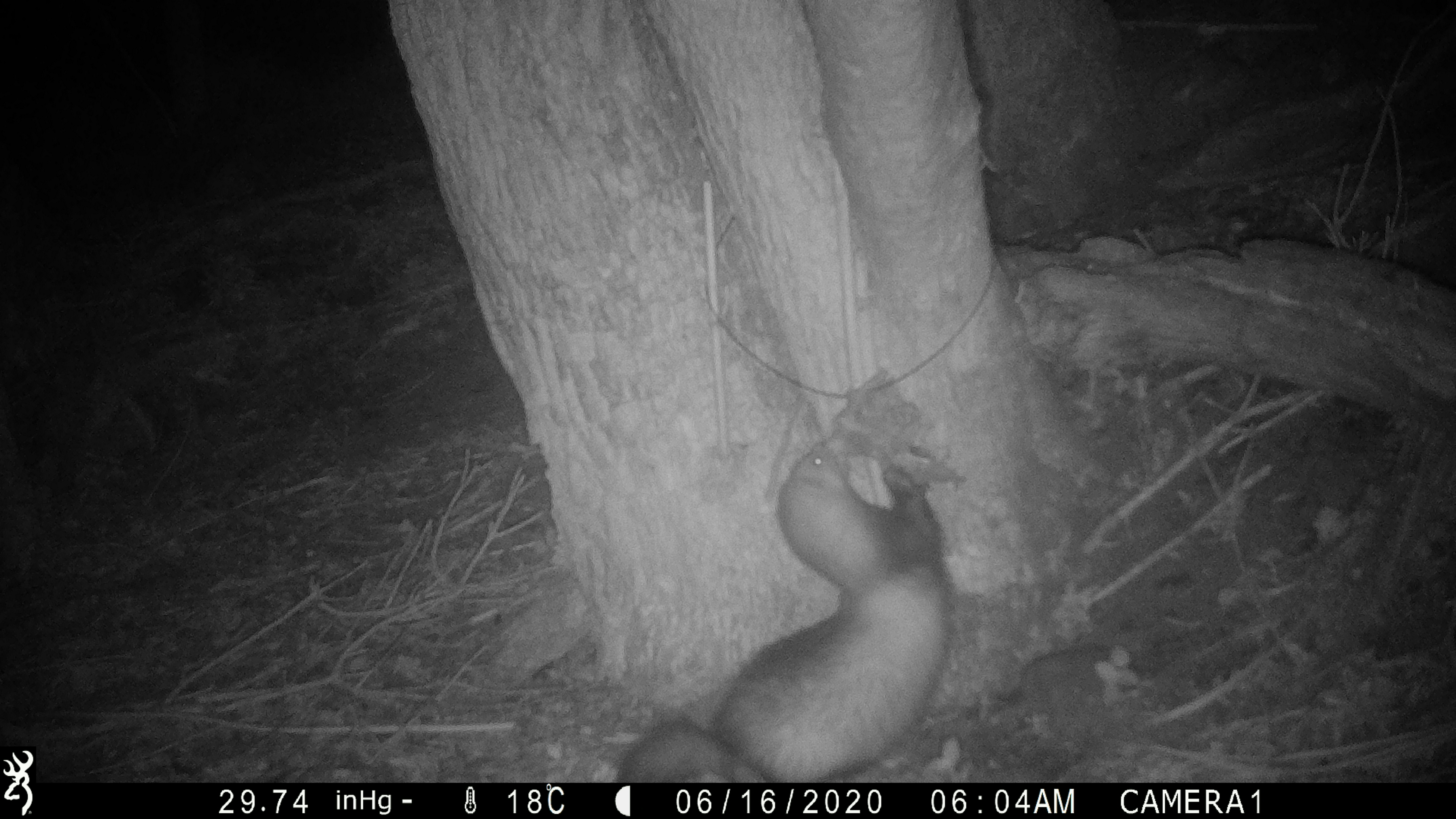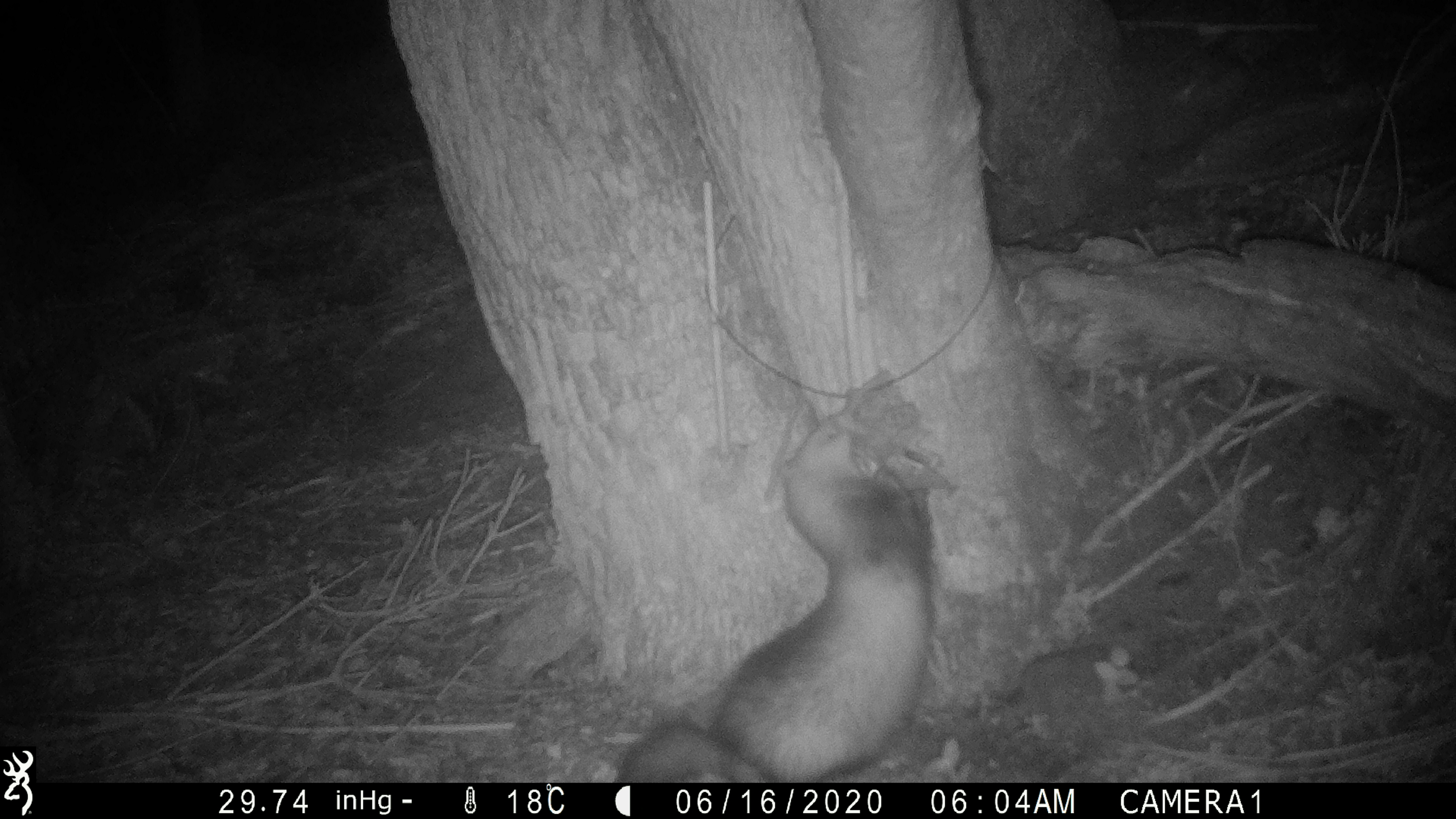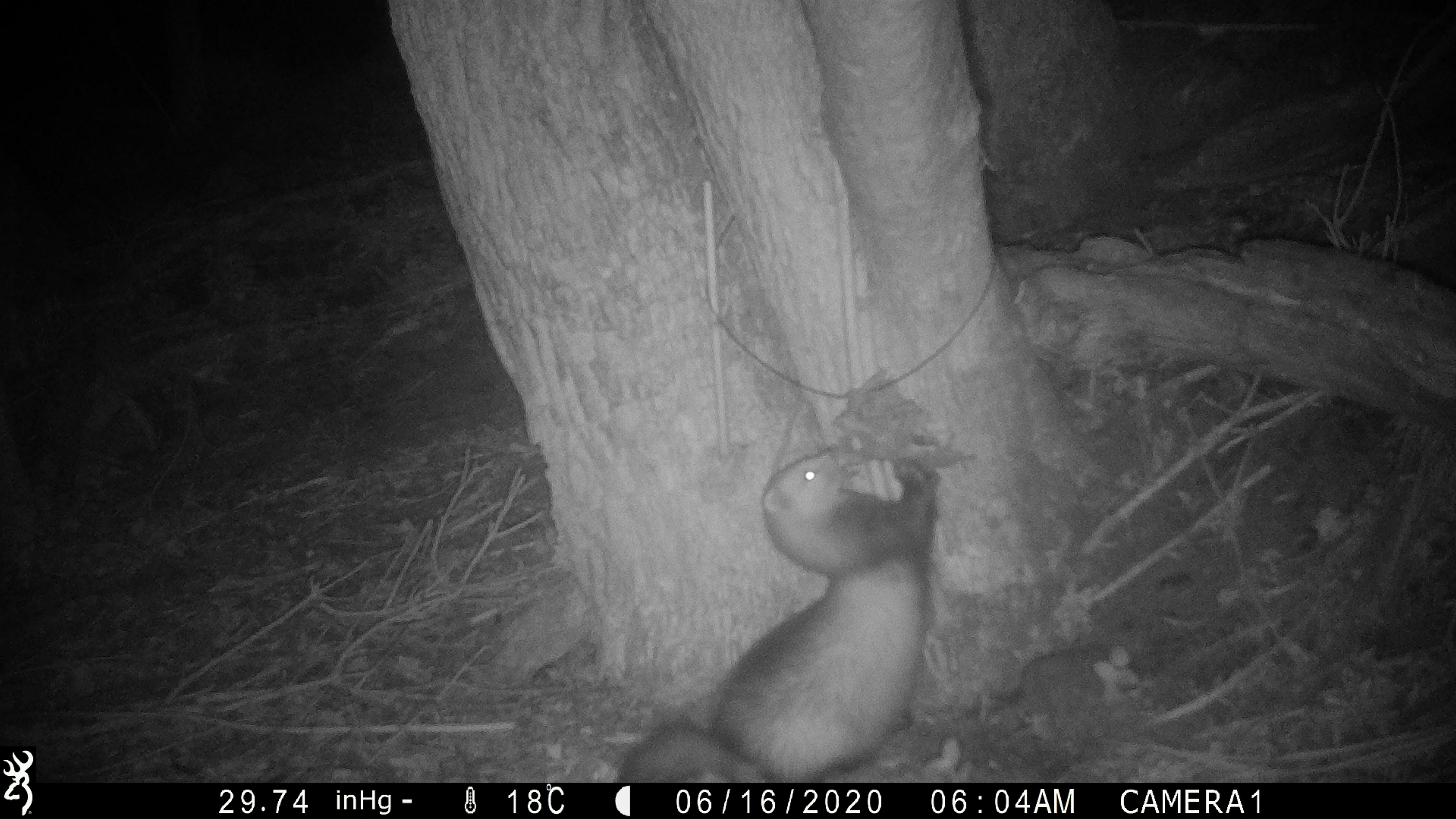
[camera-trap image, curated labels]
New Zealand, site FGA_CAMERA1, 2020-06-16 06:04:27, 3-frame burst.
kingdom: Animalia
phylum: Chordata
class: Mammalia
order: Carnivora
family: Mustelidae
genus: Mustela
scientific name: Mustela furo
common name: ferret